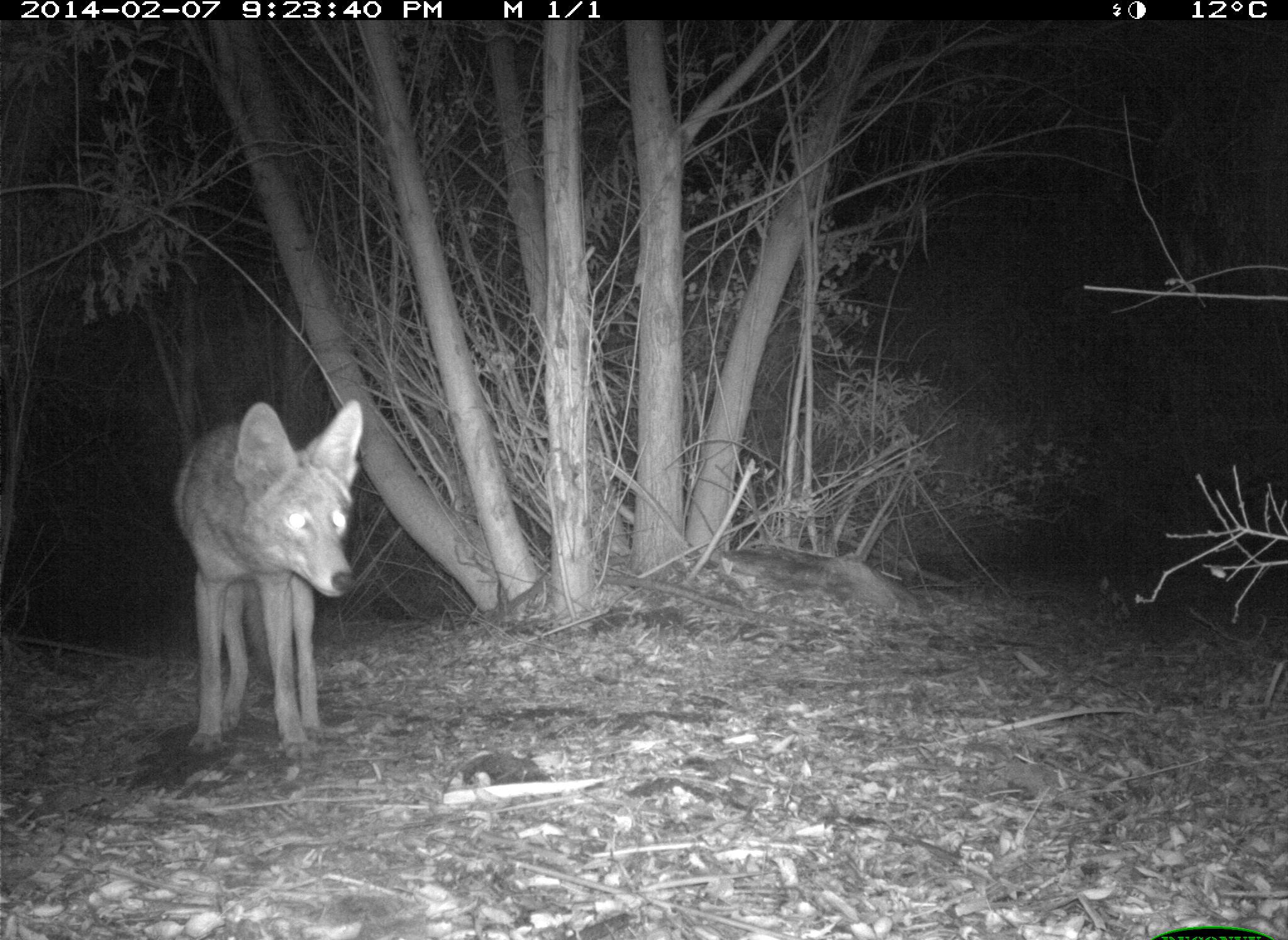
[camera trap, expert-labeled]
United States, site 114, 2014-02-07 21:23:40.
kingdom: Animalia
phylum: Chordata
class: Mammalia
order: Carnivora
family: Canidae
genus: Canis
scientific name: Canis latrans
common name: coyote